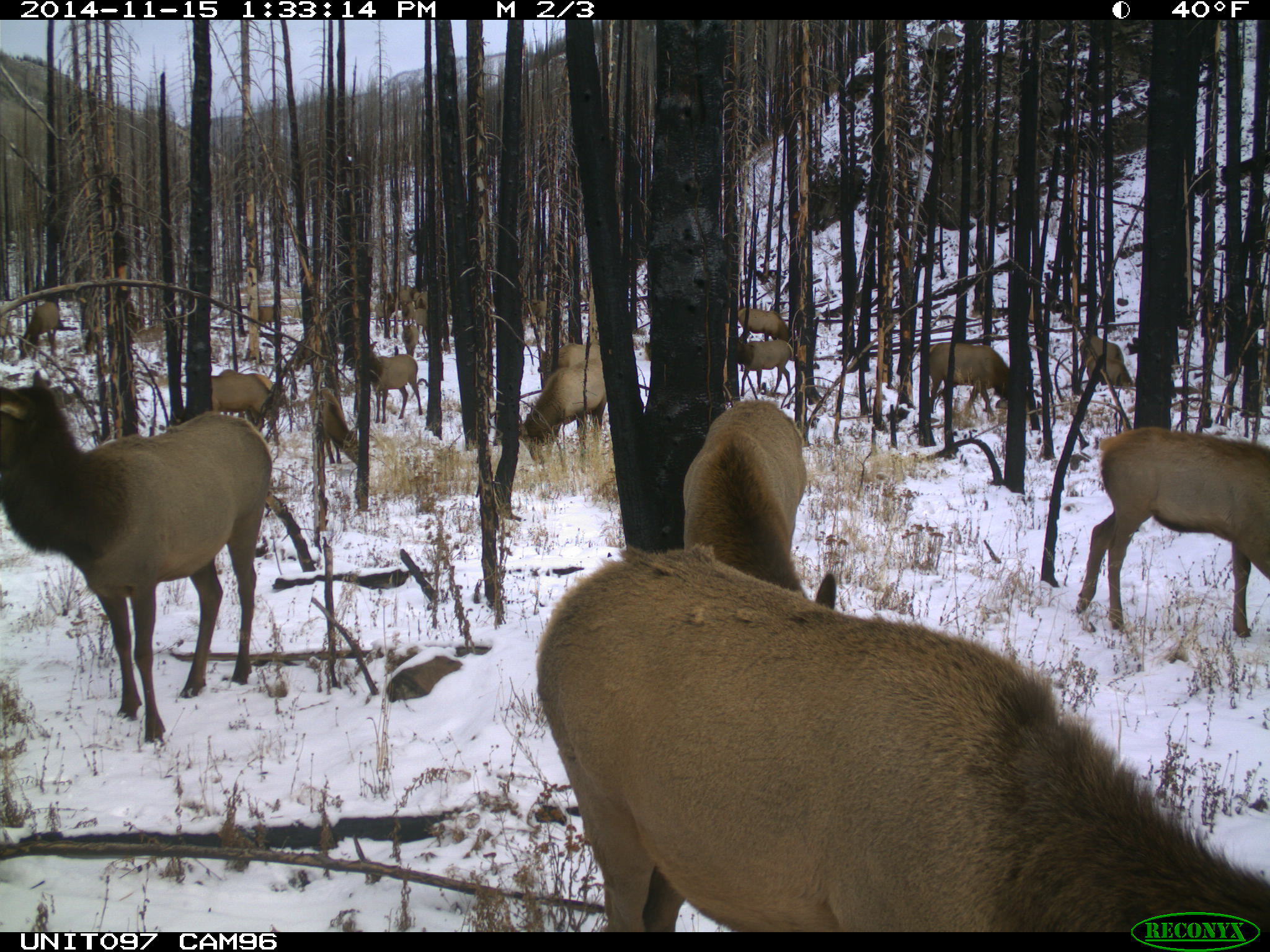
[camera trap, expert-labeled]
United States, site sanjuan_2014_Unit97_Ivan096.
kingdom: Animalia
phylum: Chordata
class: Mammalia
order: Artiodactyla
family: Cervidae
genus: Cervus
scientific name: Cervus elaphus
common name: red deer